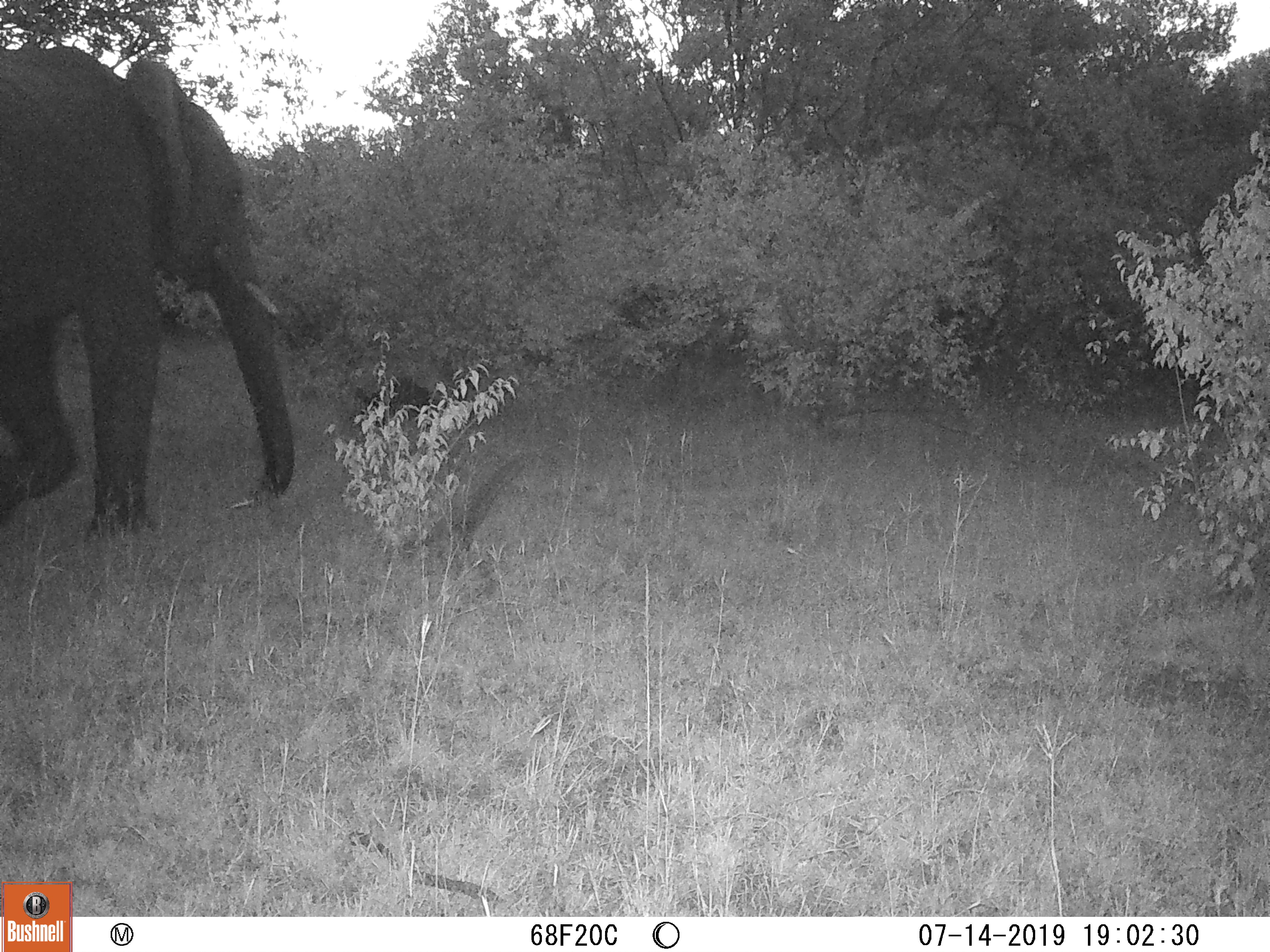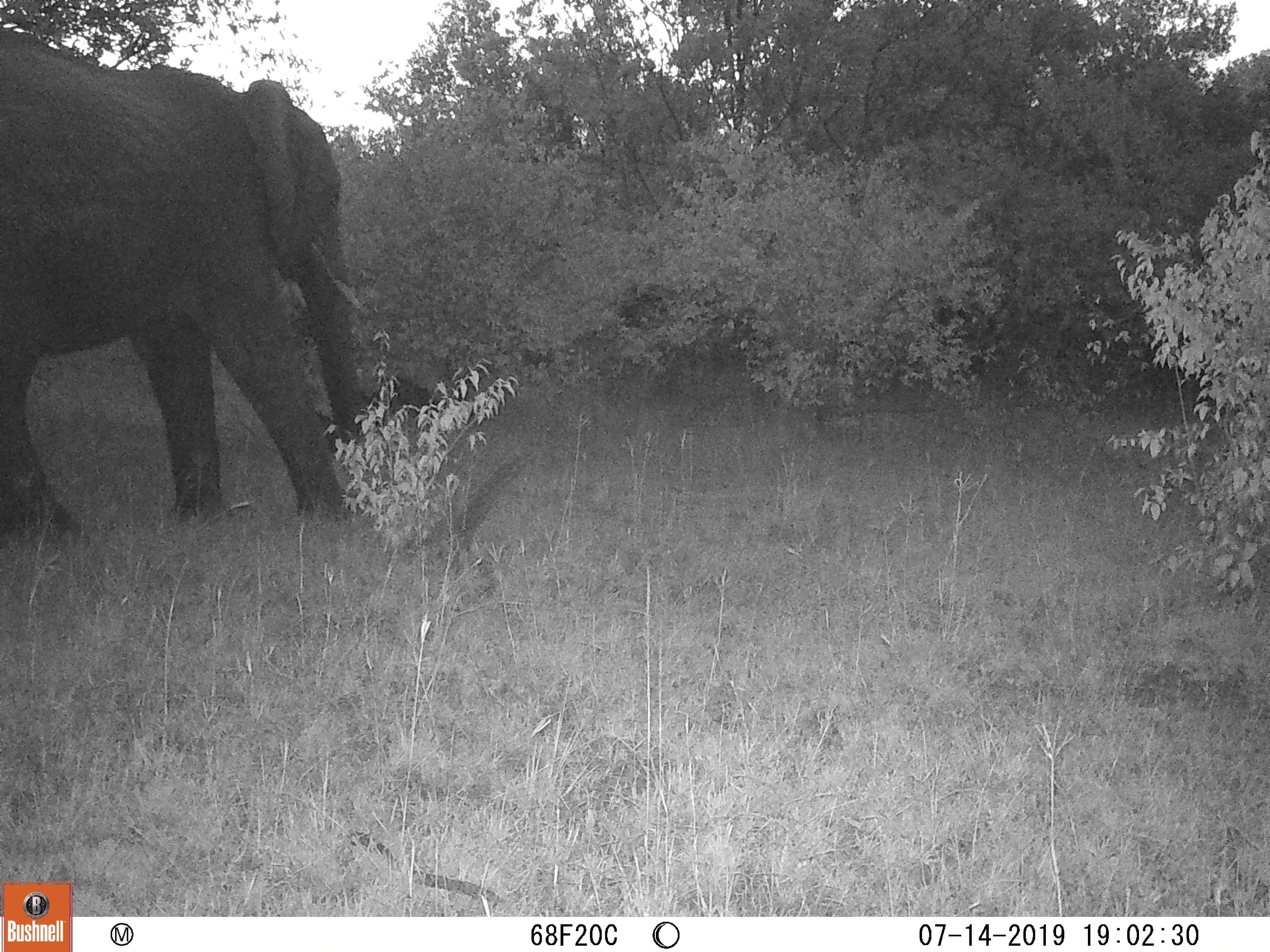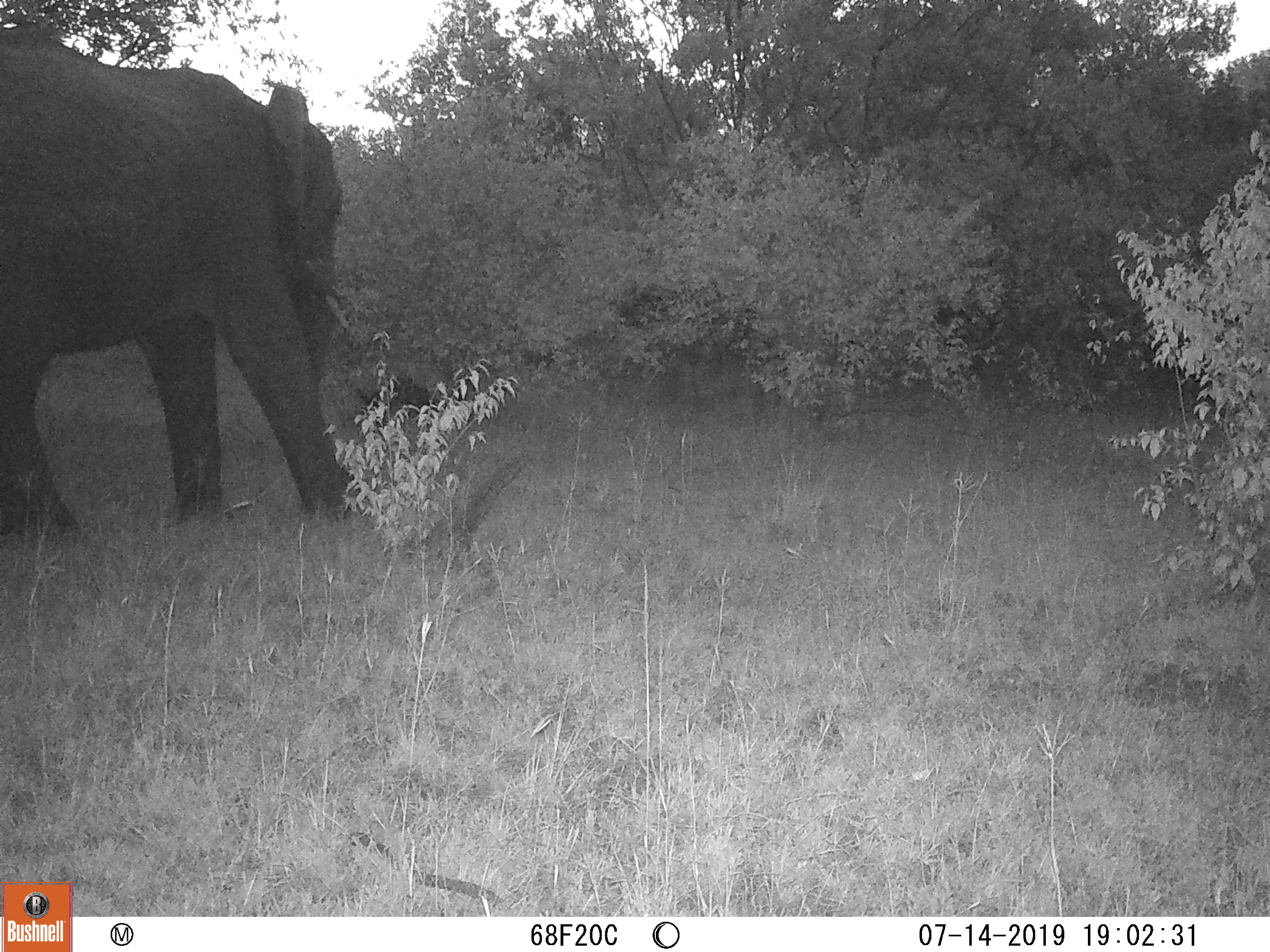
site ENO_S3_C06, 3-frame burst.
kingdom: Animalia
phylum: Chordata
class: Mammalia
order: Proboscidea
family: Elephantidae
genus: Loxodonta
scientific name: Loxodonta africana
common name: african bush elephant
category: elephant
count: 1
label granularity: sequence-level